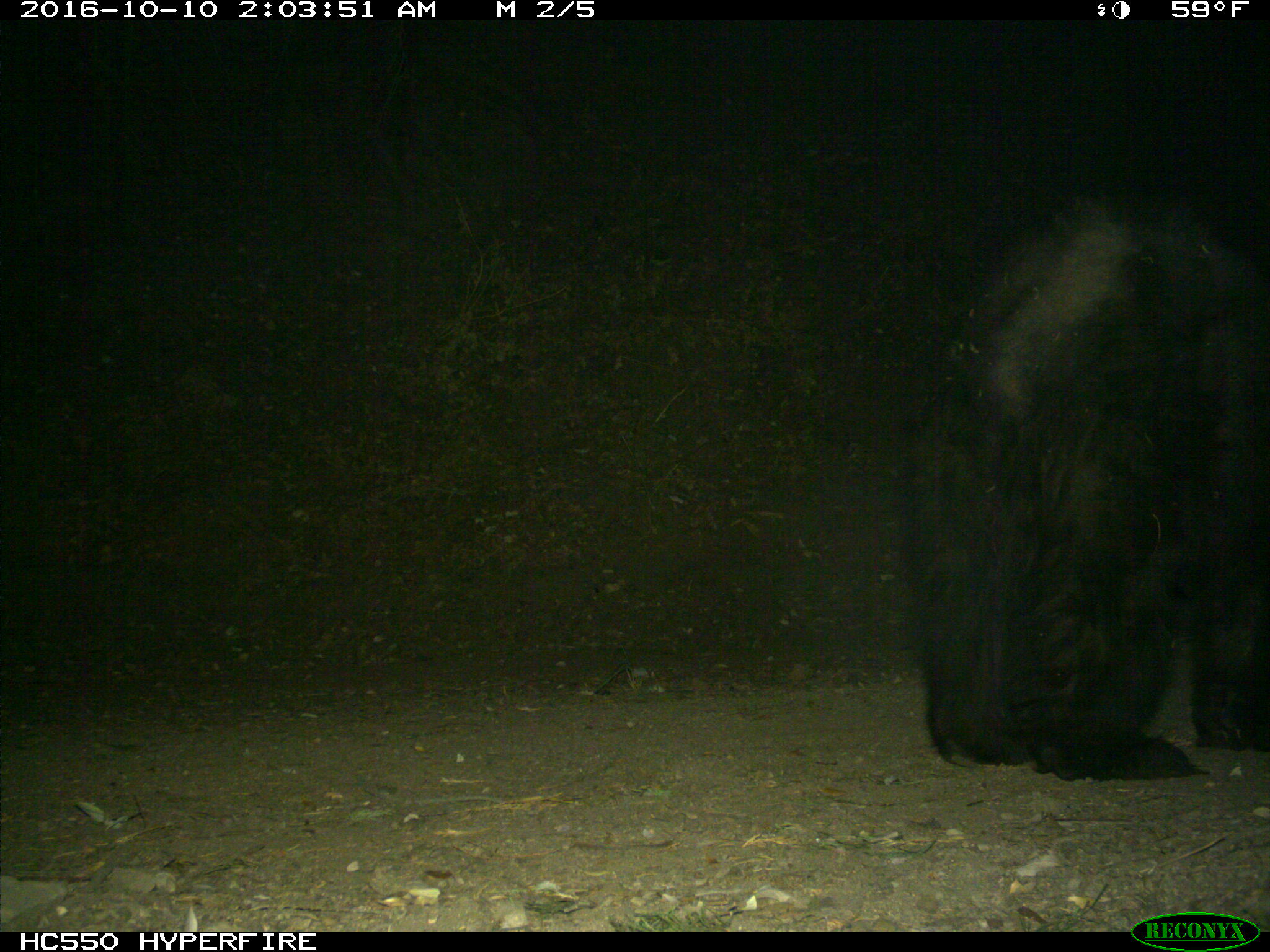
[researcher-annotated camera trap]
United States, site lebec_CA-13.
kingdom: Animalia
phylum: Chordata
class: Mammalia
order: Carnivora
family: Ursidae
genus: Ursus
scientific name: Ursus americanus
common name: american black bear